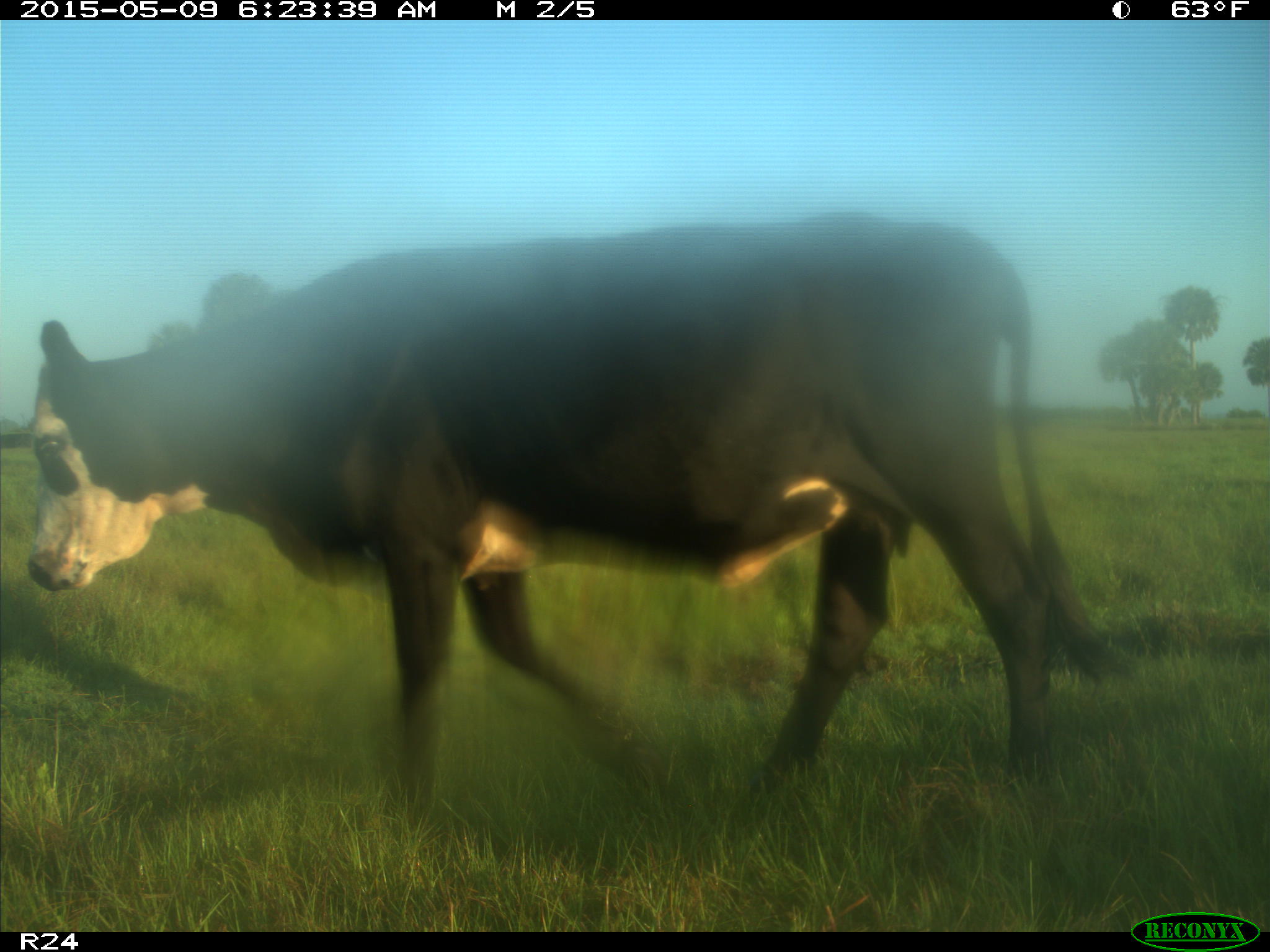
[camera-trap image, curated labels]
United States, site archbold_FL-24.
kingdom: Animalia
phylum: Chordata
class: Mammalia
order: Artiodactyla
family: Bovidae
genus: Bos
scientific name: Bos taurus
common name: domestic cow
Bos taurus (domestic cow).